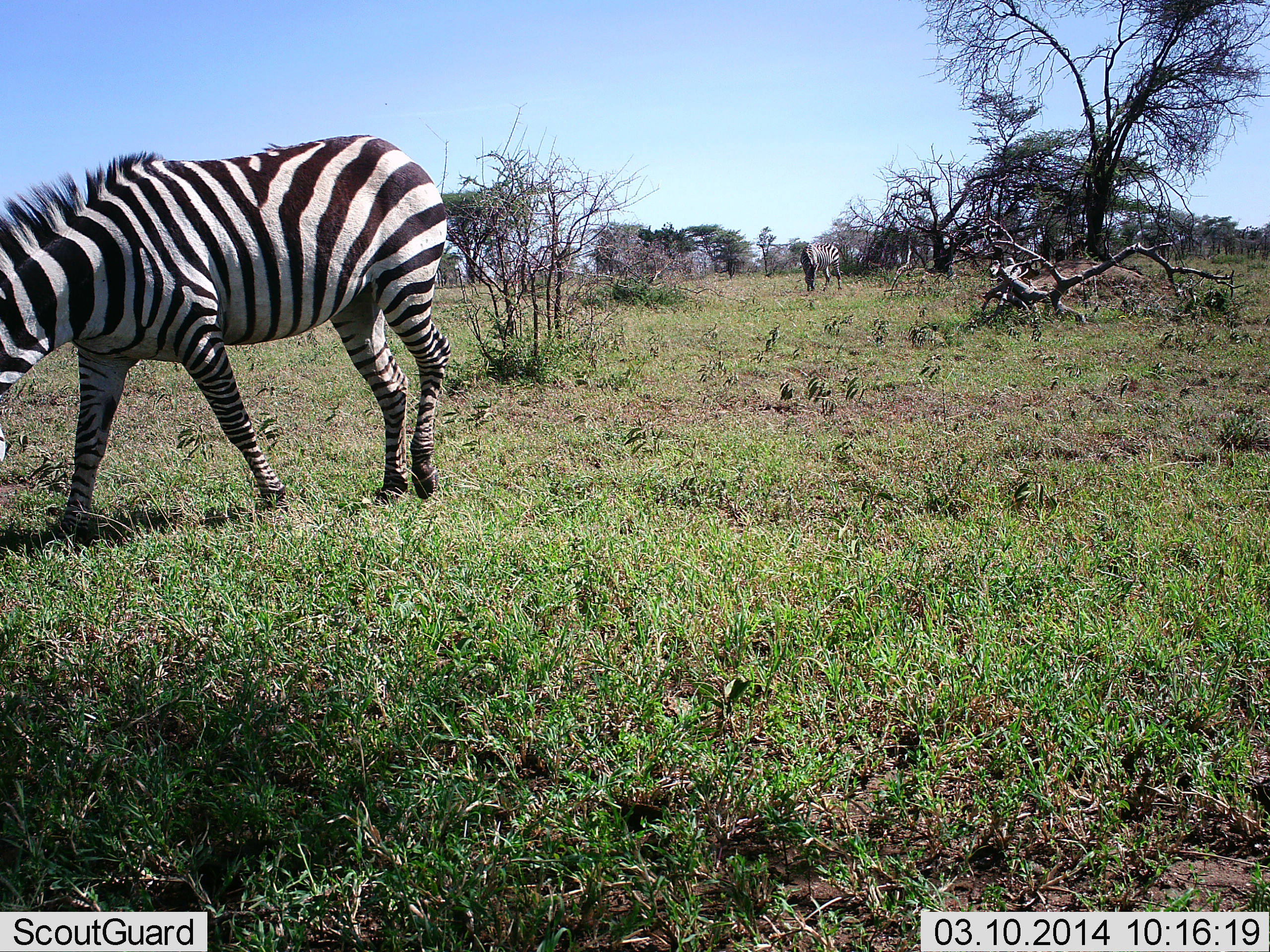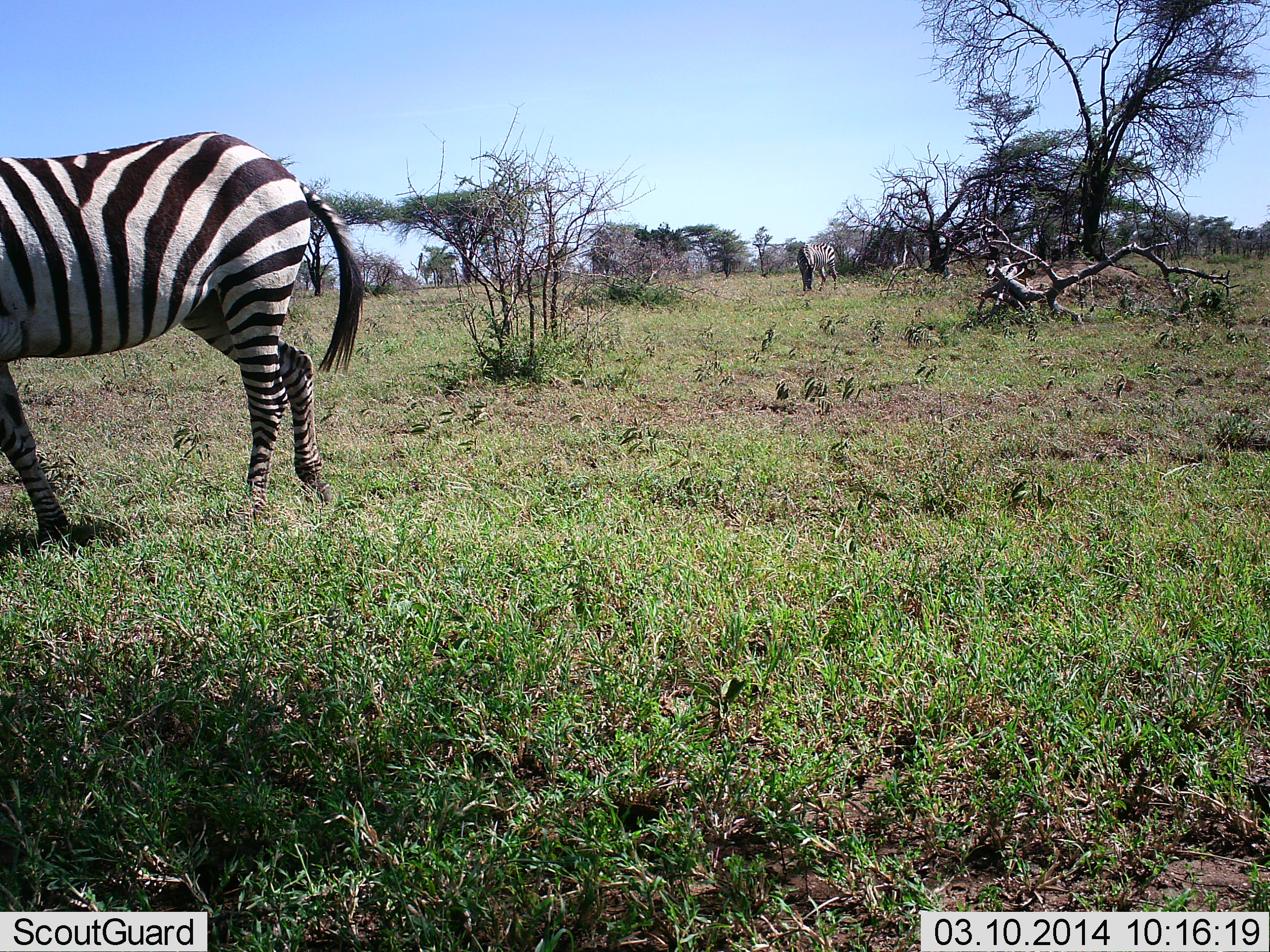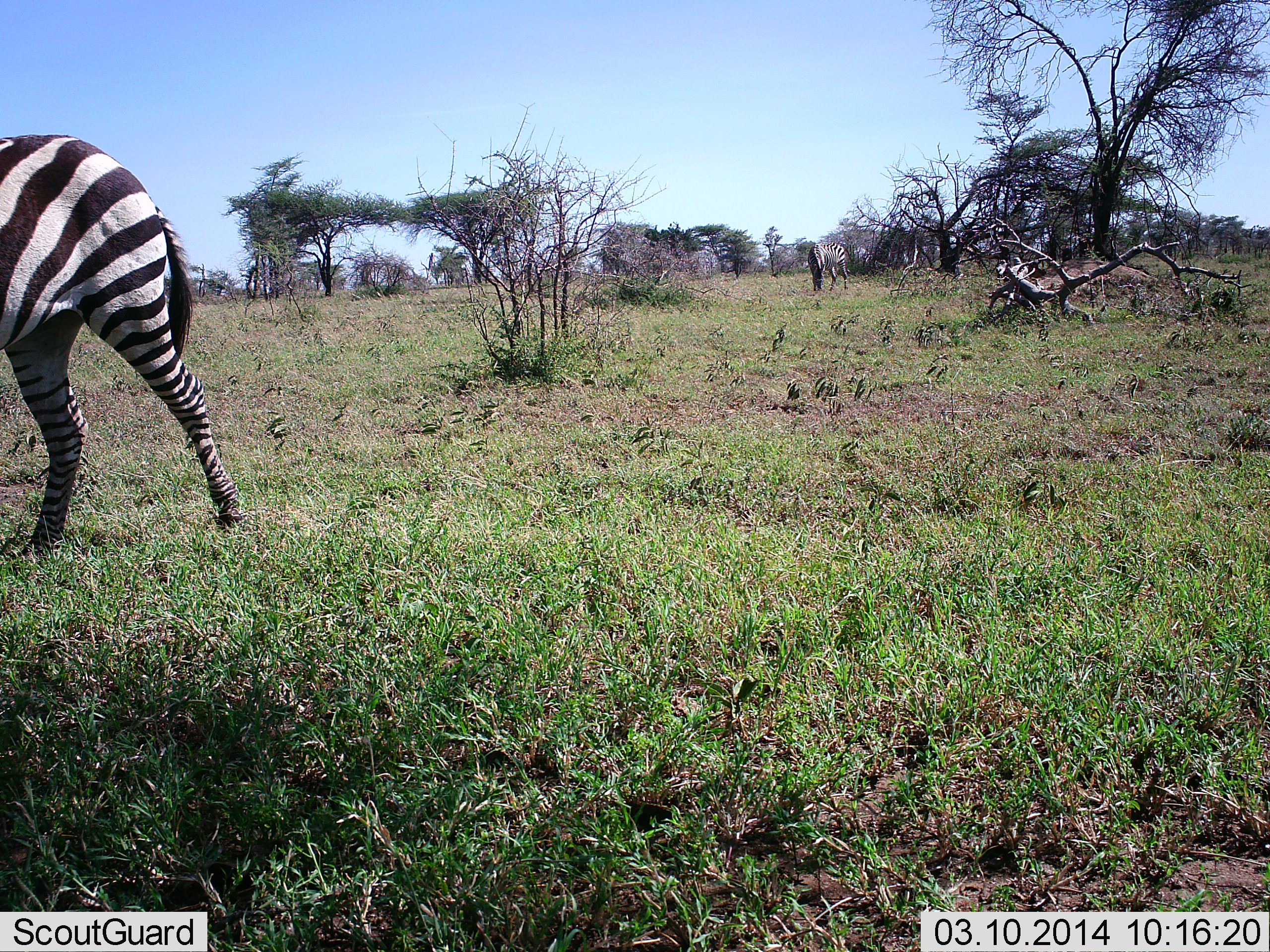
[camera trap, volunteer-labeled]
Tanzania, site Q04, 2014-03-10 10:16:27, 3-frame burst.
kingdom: Animalia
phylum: Chordata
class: Mammalia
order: Perissodactyla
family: Equidae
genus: Equus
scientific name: Equus quagga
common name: plains zebra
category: zebra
Zebra (plains zebra) (Equus quagga), count 2. Behavior (volunteer vote fractions): standing 37%, resting 0%, moving 75%, interacting 0%. Young present (vote fraction): 0%. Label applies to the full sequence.